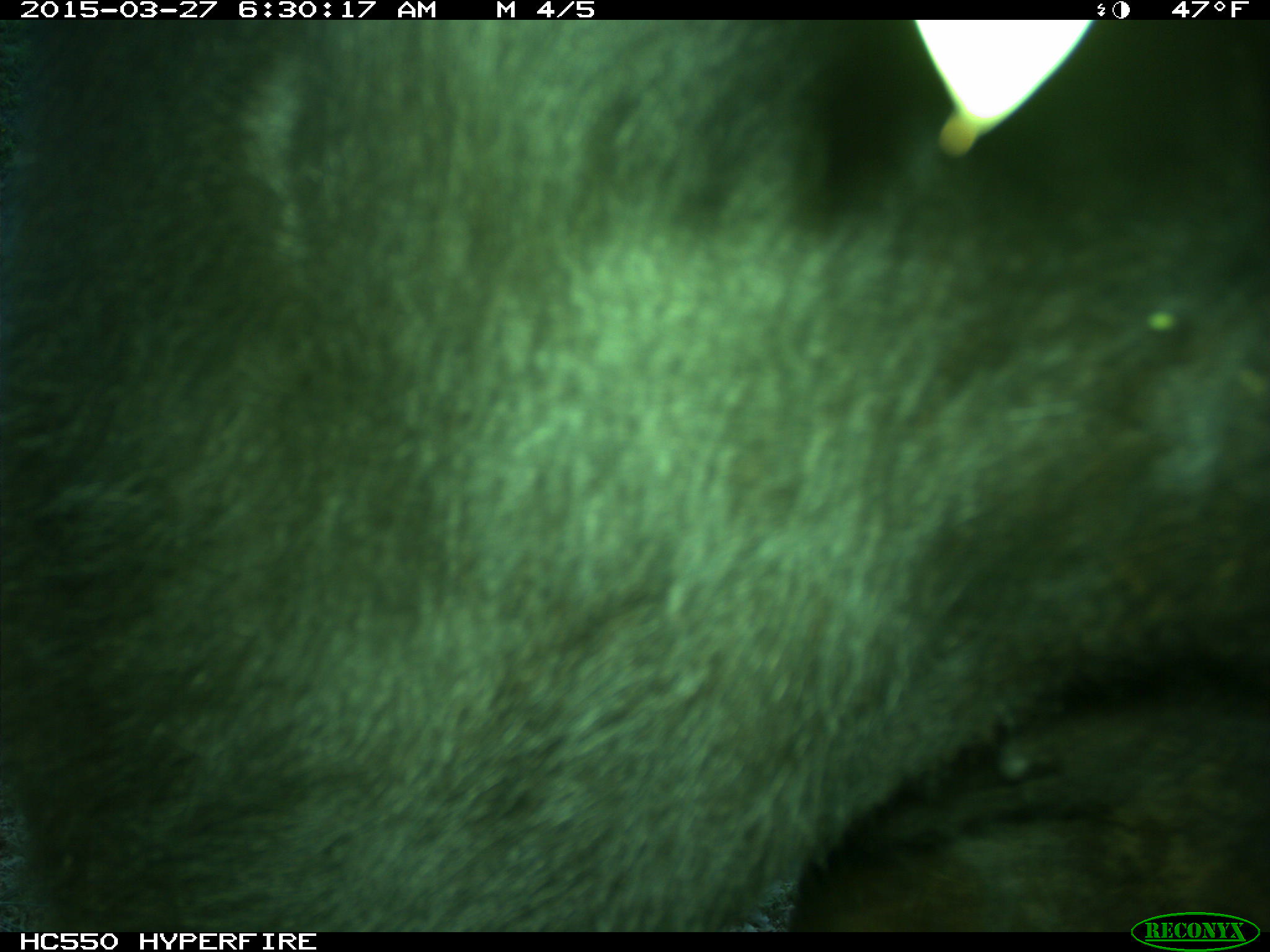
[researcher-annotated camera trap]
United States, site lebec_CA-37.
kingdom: Animalia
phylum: Chordata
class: Mammalia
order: Artiodactyla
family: Bovidae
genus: Bos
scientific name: Bos taurus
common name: domestic cow